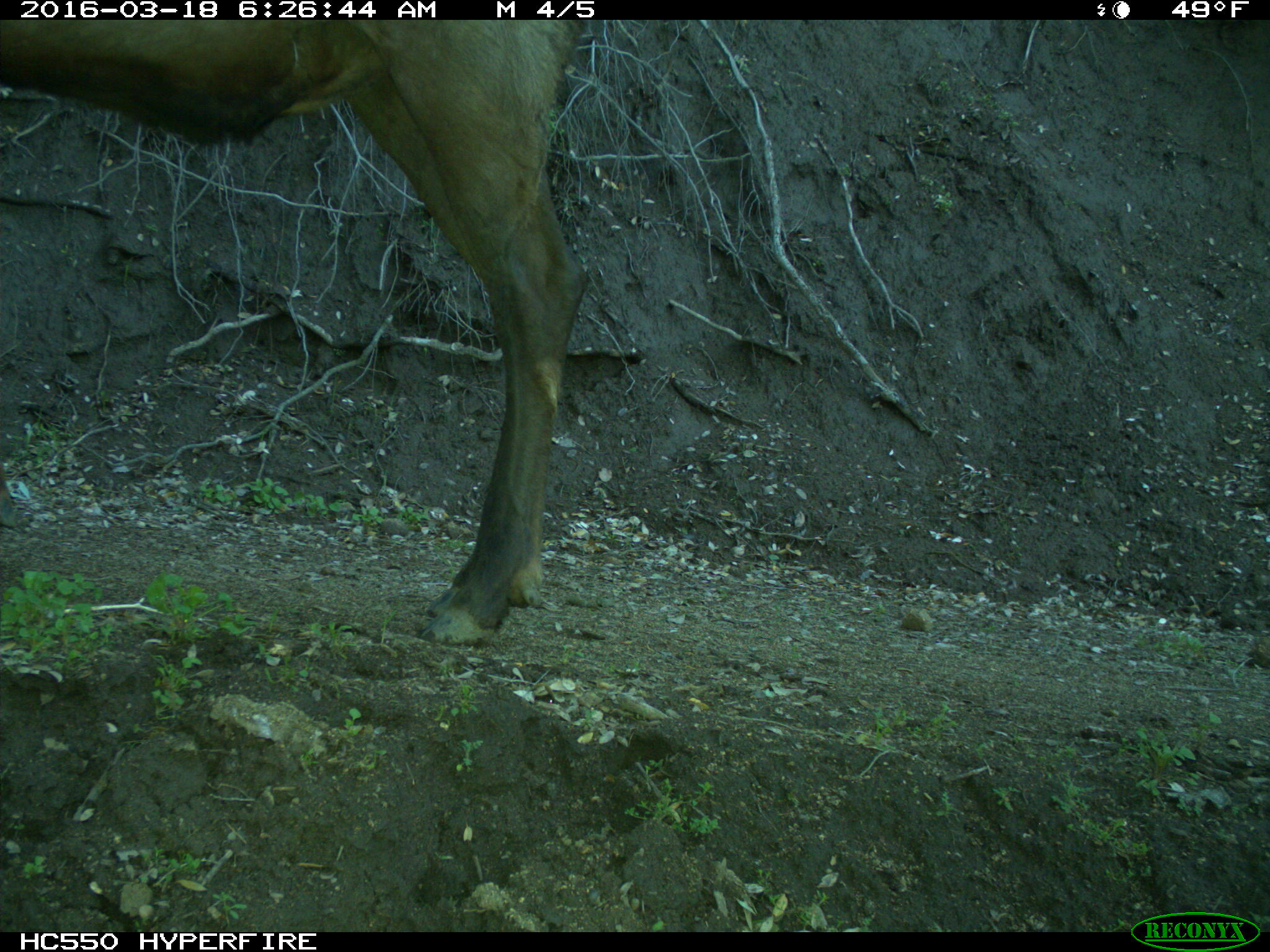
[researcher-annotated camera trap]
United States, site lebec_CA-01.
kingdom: Animalia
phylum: Chordata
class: Mammalia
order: Artiodactyla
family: Cervidae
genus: Cervus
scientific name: Cervus canadensis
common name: elk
Cervus canadensis (elk).